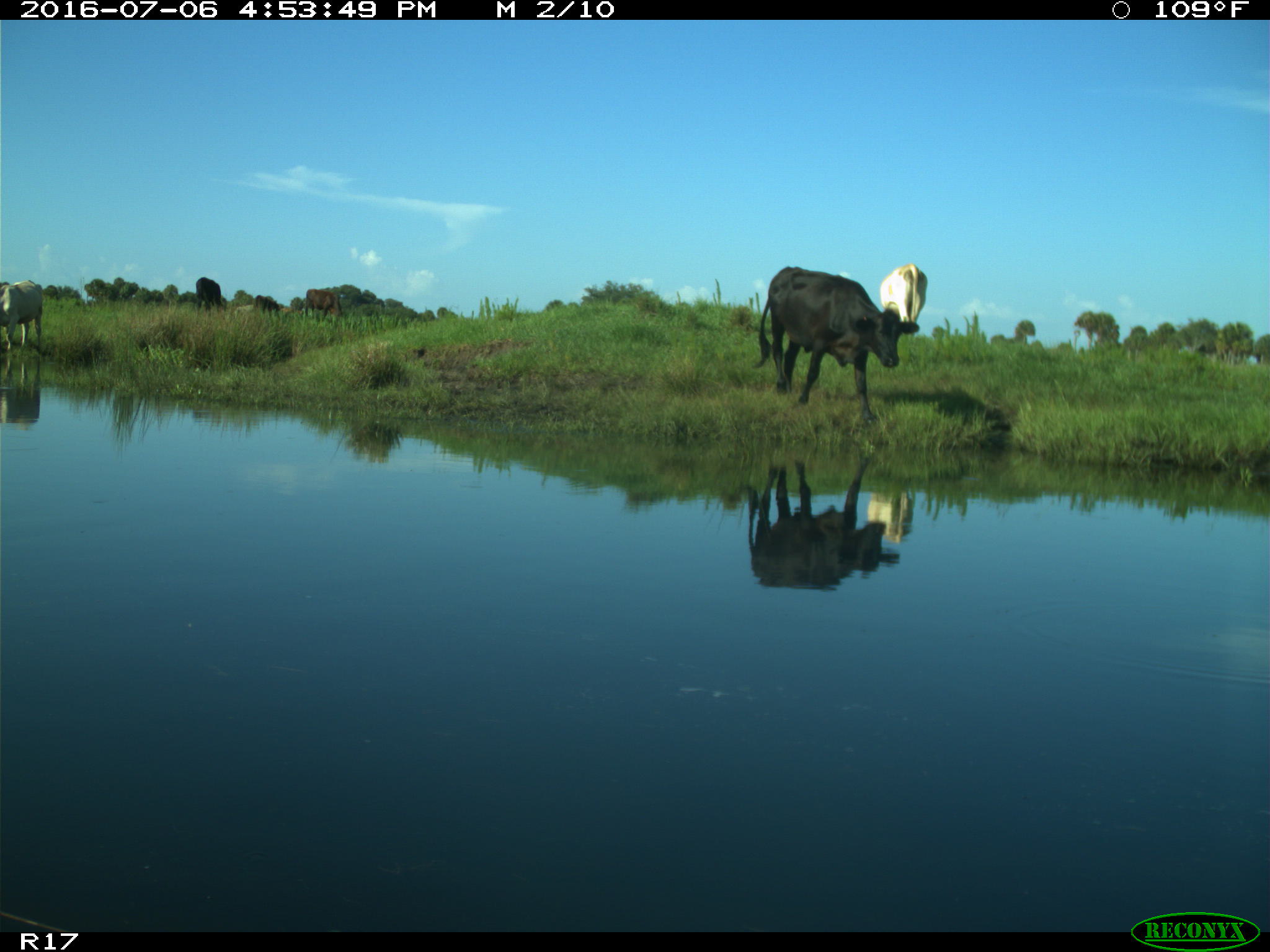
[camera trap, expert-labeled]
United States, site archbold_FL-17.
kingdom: Animalia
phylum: Chordata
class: Mammalia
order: Artiodactyla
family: Bovidae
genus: Bos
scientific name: Bos taurus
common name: domestic cow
Bos taurus (domestic cow).